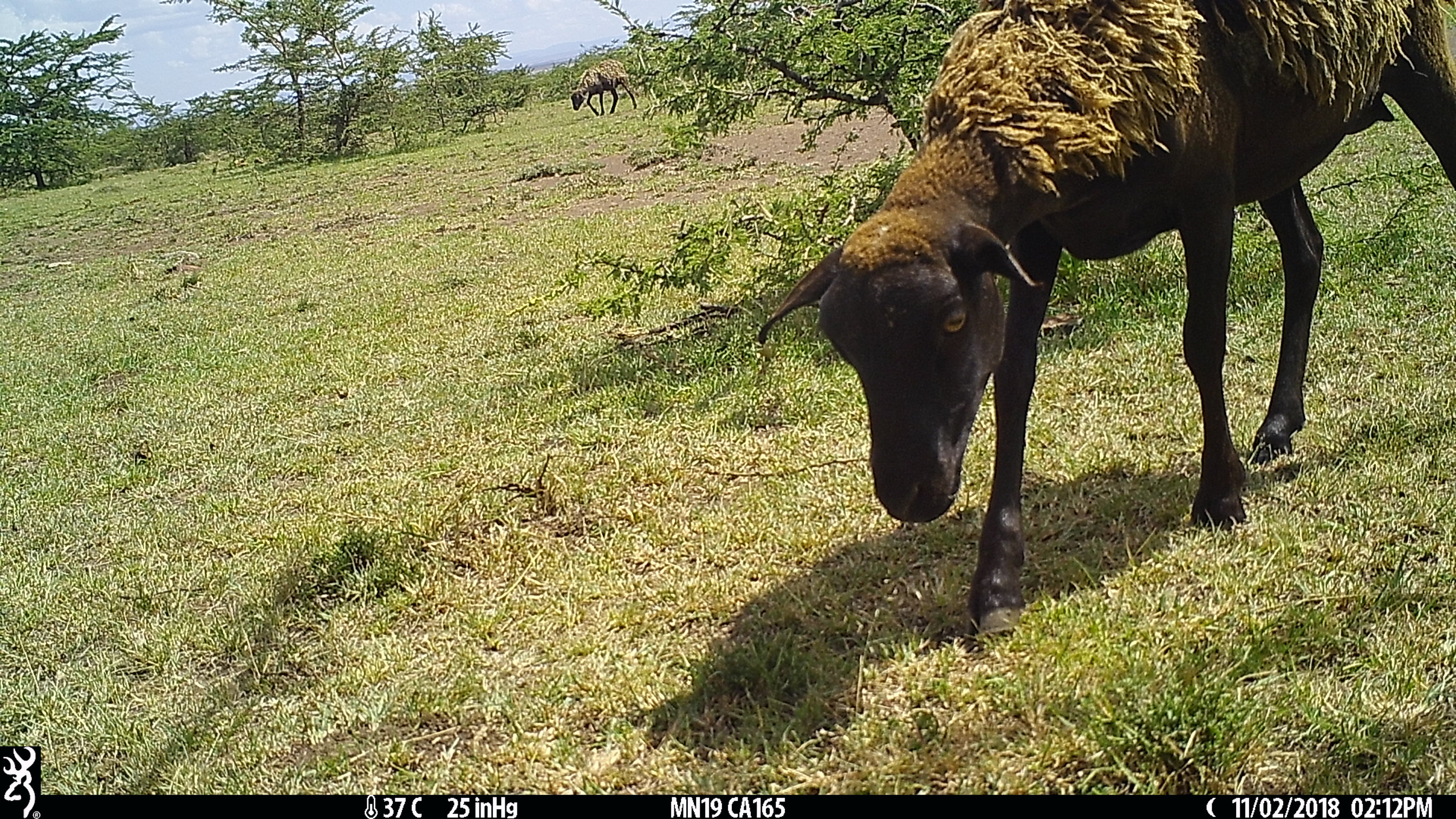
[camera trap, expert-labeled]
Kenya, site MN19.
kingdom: Animalia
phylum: Chordata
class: Mammalia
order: Artiodactyla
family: Bovidae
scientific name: Bovidae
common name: sheep or goat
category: shoat